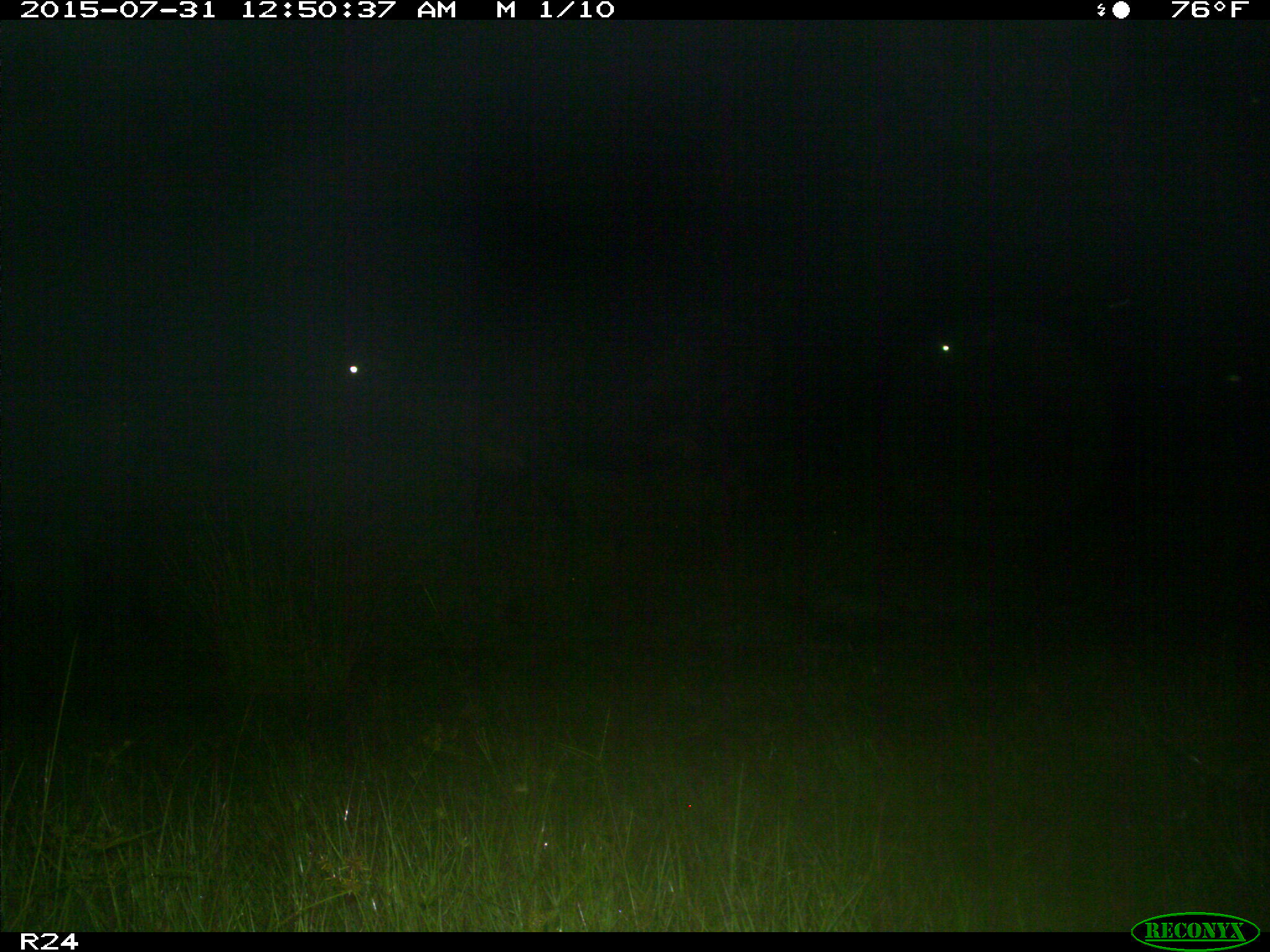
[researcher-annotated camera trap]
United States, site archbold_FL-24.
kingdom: Animalia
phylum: Chordata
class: Mammalia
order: Artiodactyla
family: Bovidae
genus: Bos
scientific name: Bos taurus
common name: domestic cow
Bos taurus (domestic cow).